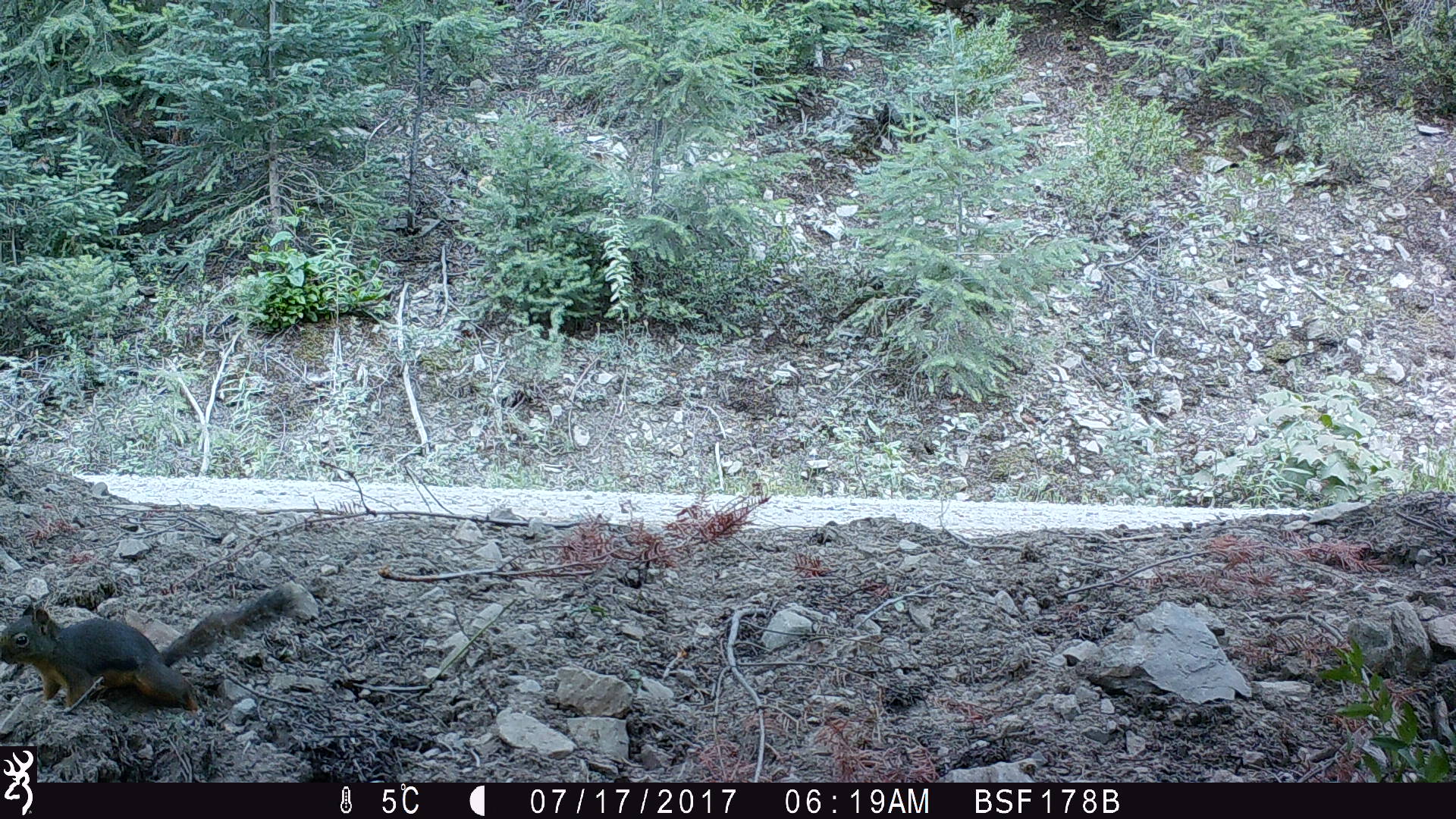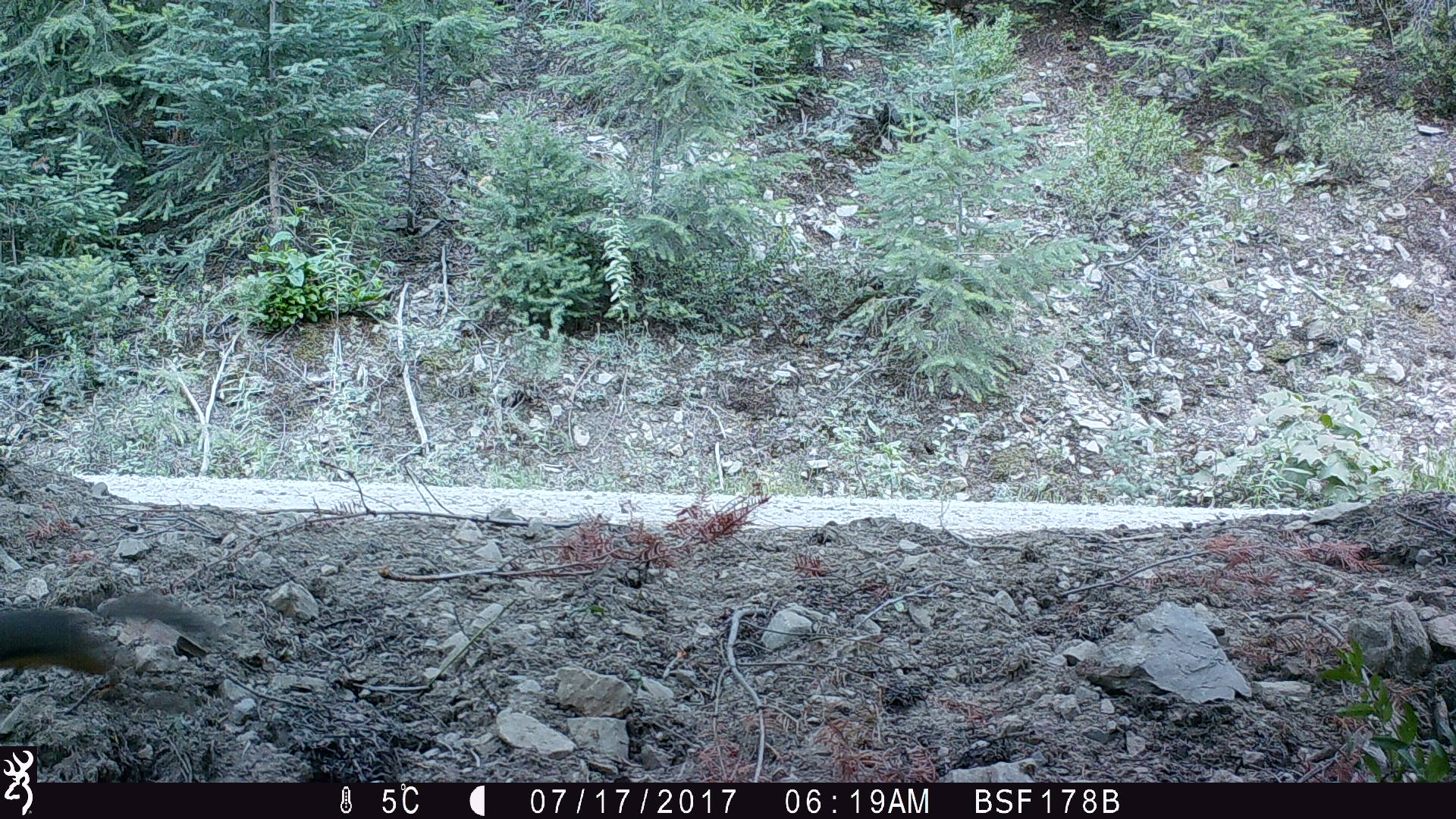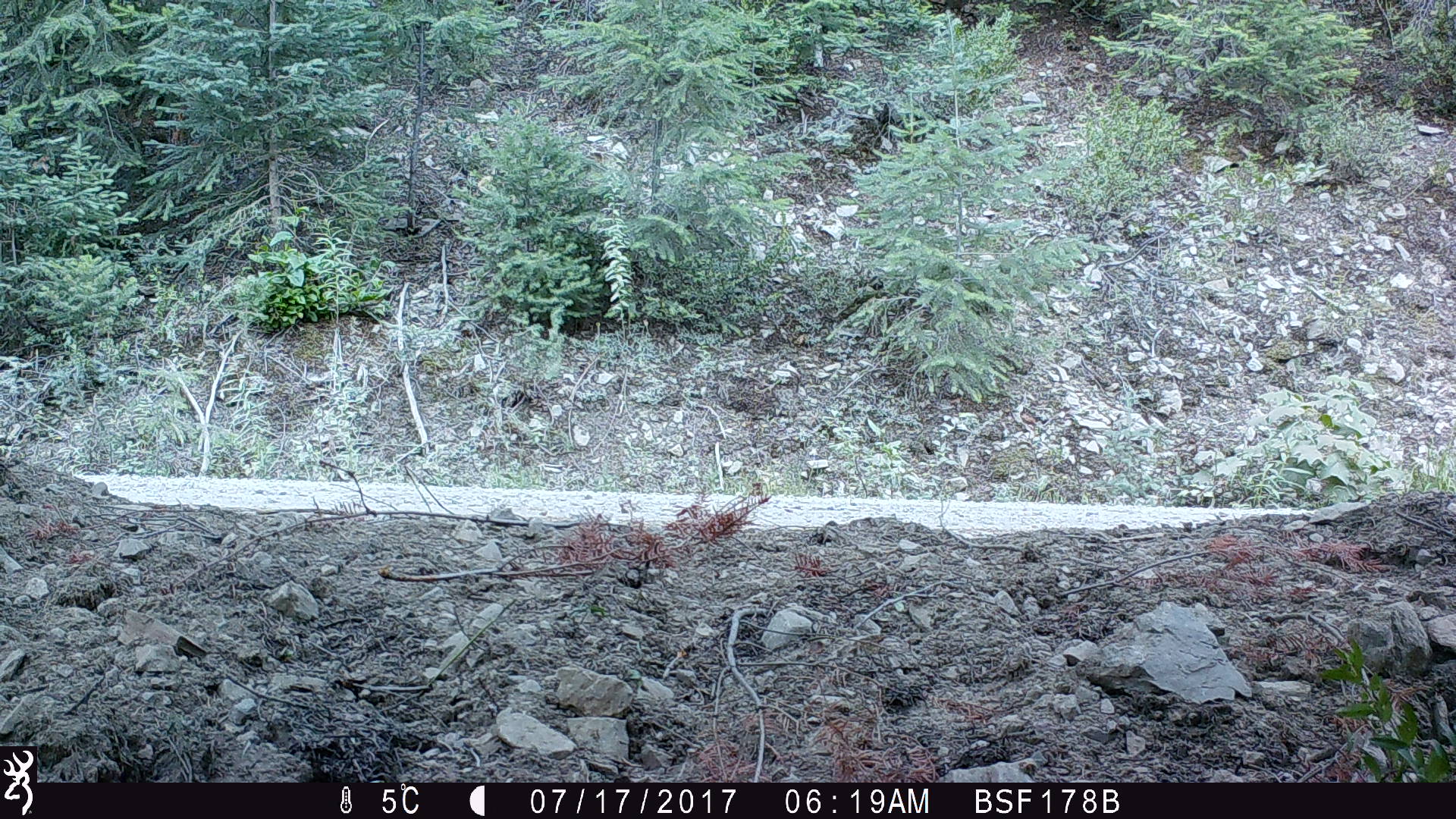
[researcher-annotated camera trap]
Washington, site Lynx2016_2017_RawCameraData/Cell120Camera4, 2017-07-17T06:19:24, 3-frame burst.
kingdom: Animalia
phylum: Chordata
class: Mammalia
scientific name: Mammalia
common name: small mammal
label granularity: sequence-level